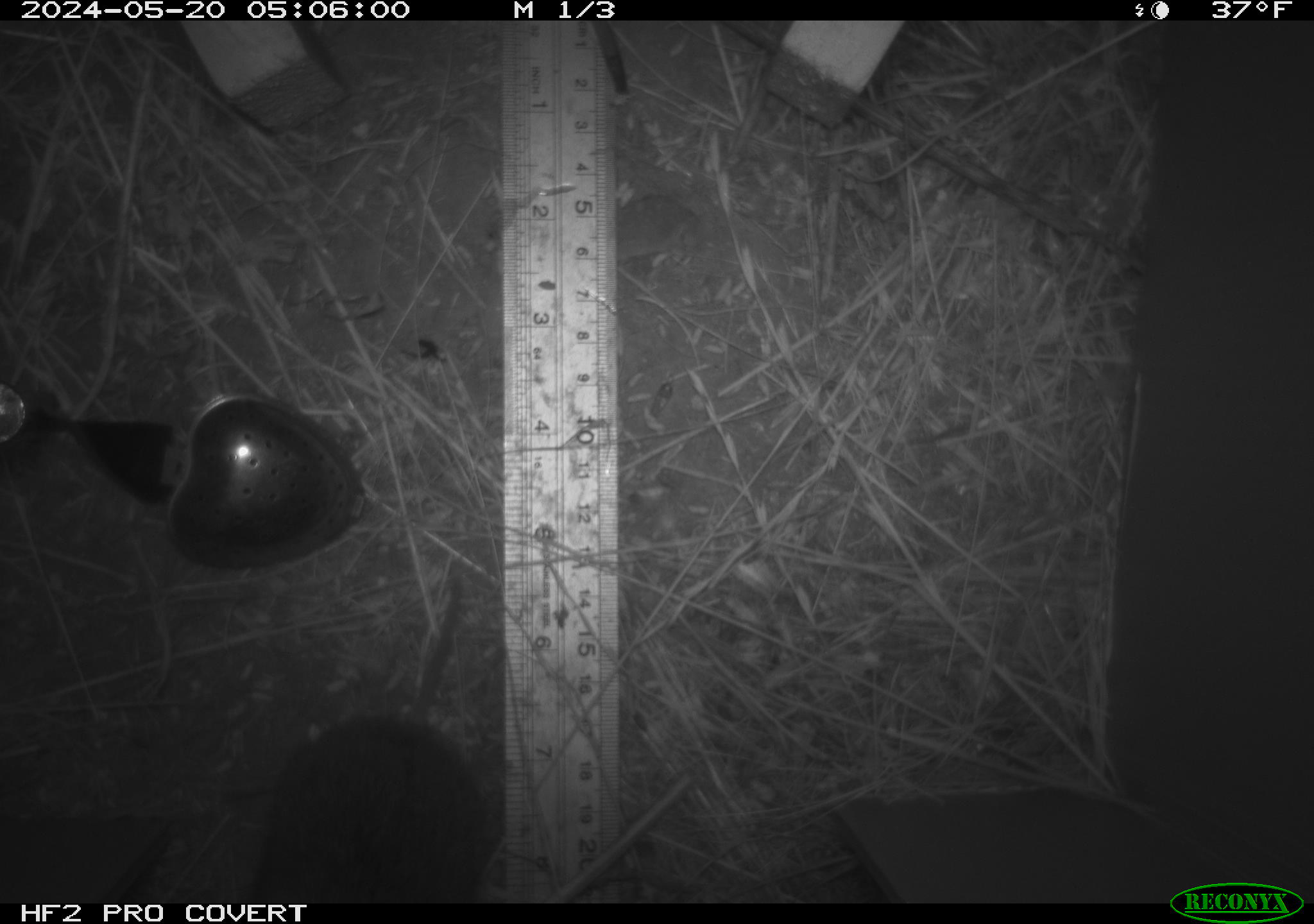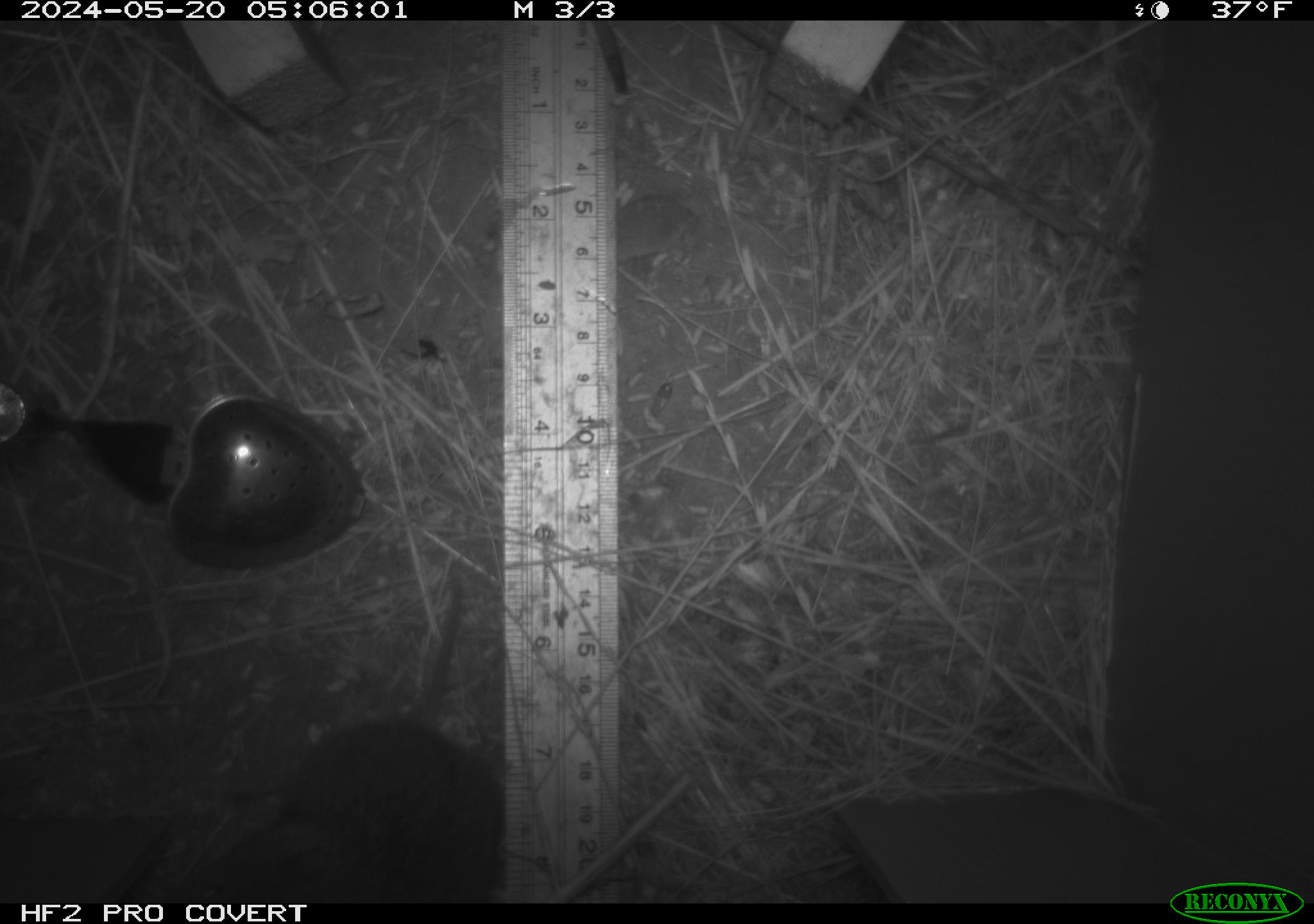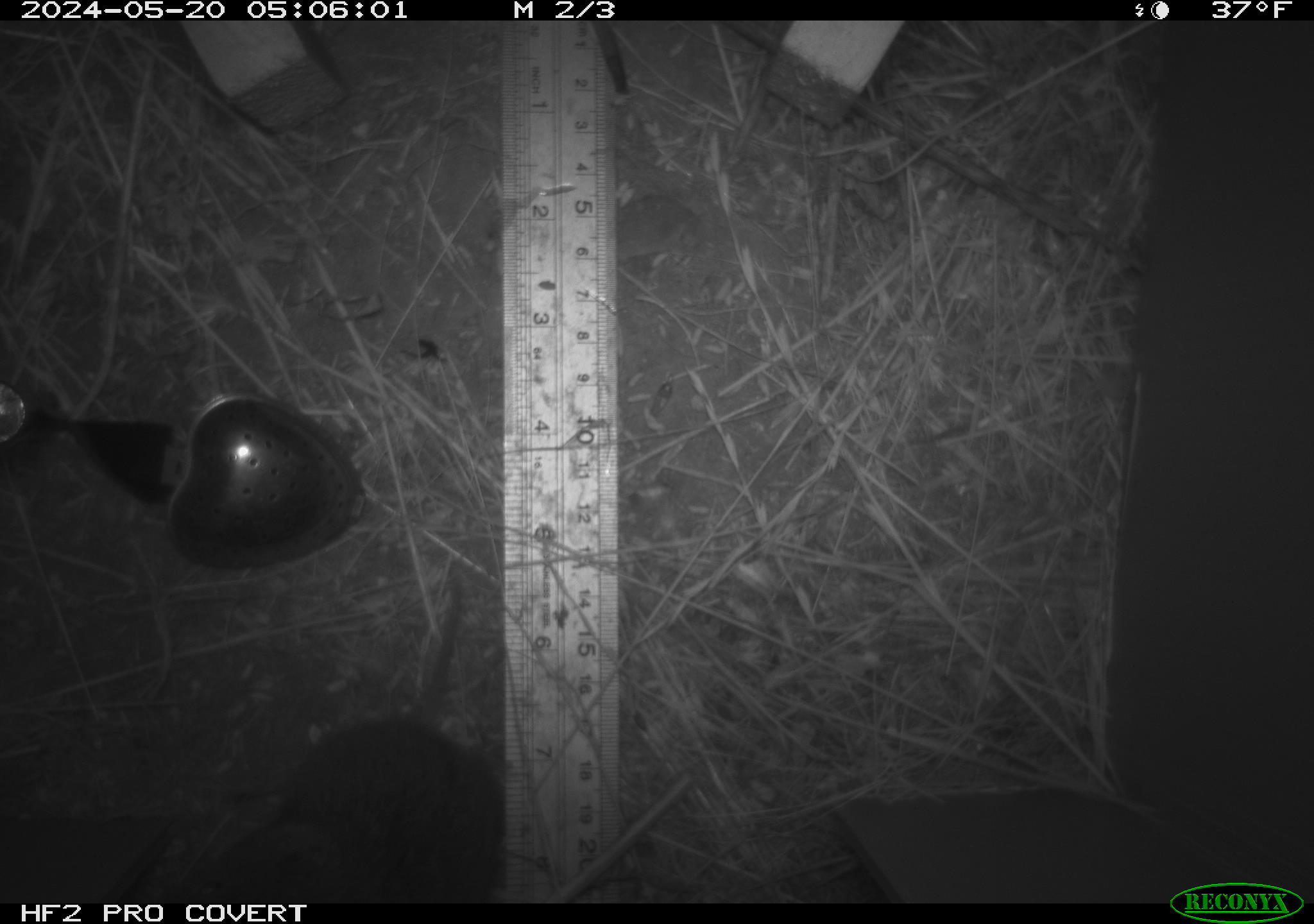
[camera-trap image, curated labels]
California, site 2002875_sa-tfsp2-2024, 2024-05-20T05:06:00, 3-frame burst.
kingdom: Animalia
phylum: Chordata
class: Mammalia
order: Rodentia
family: Cricetidae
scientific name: Arvicolinae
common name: voles, lemmings, and muskrats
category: arvicolinae subfamily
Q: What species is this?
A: Arvicolinae subfamily (voles, lemmings, and muskrats) (Arvicolinae).